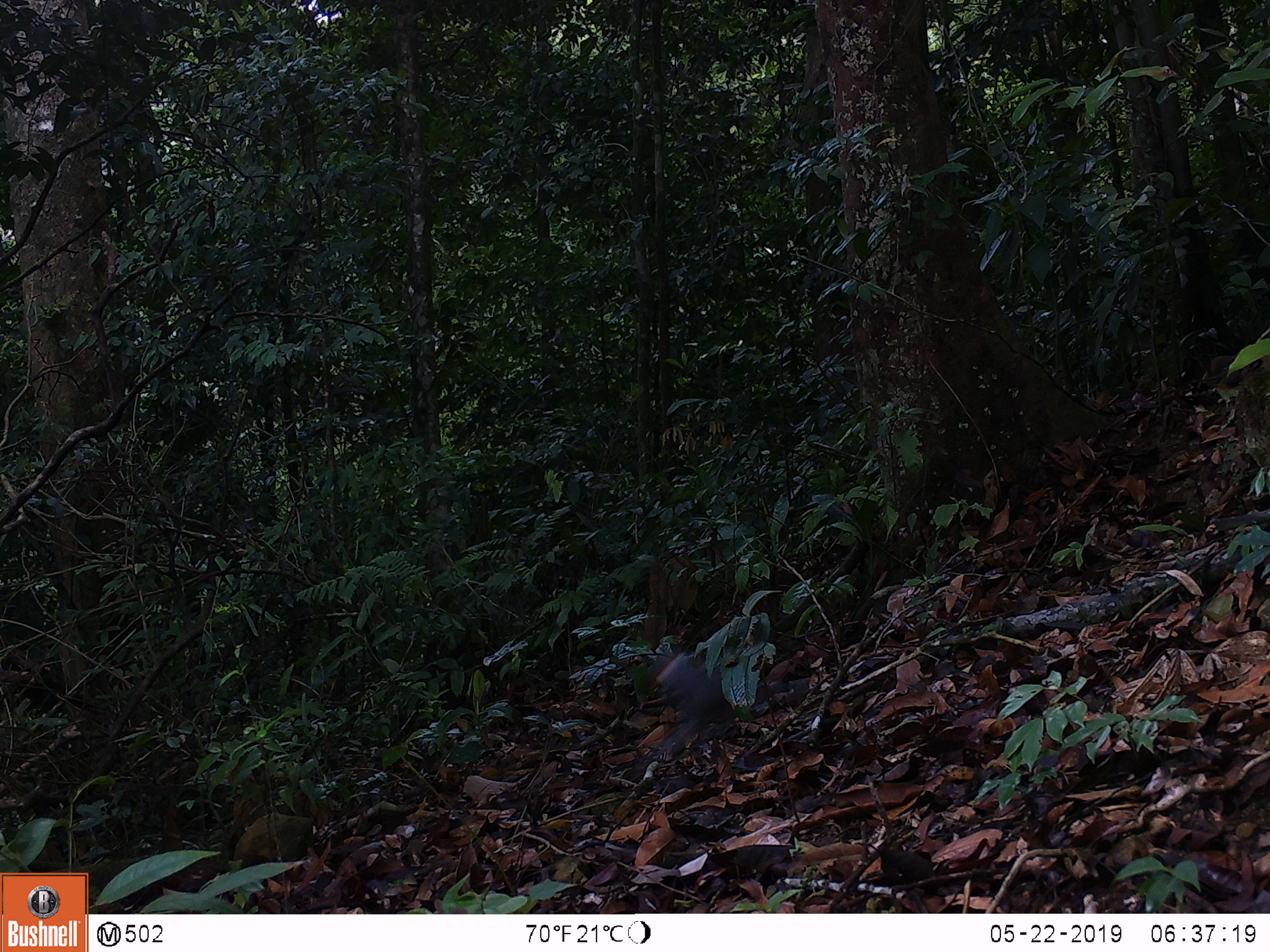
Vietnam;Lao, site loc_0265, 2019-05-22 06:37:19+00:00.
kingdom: Animalia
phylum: Chordata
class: Aves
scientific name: Aves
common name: bird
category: unidentified bird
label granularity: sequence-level